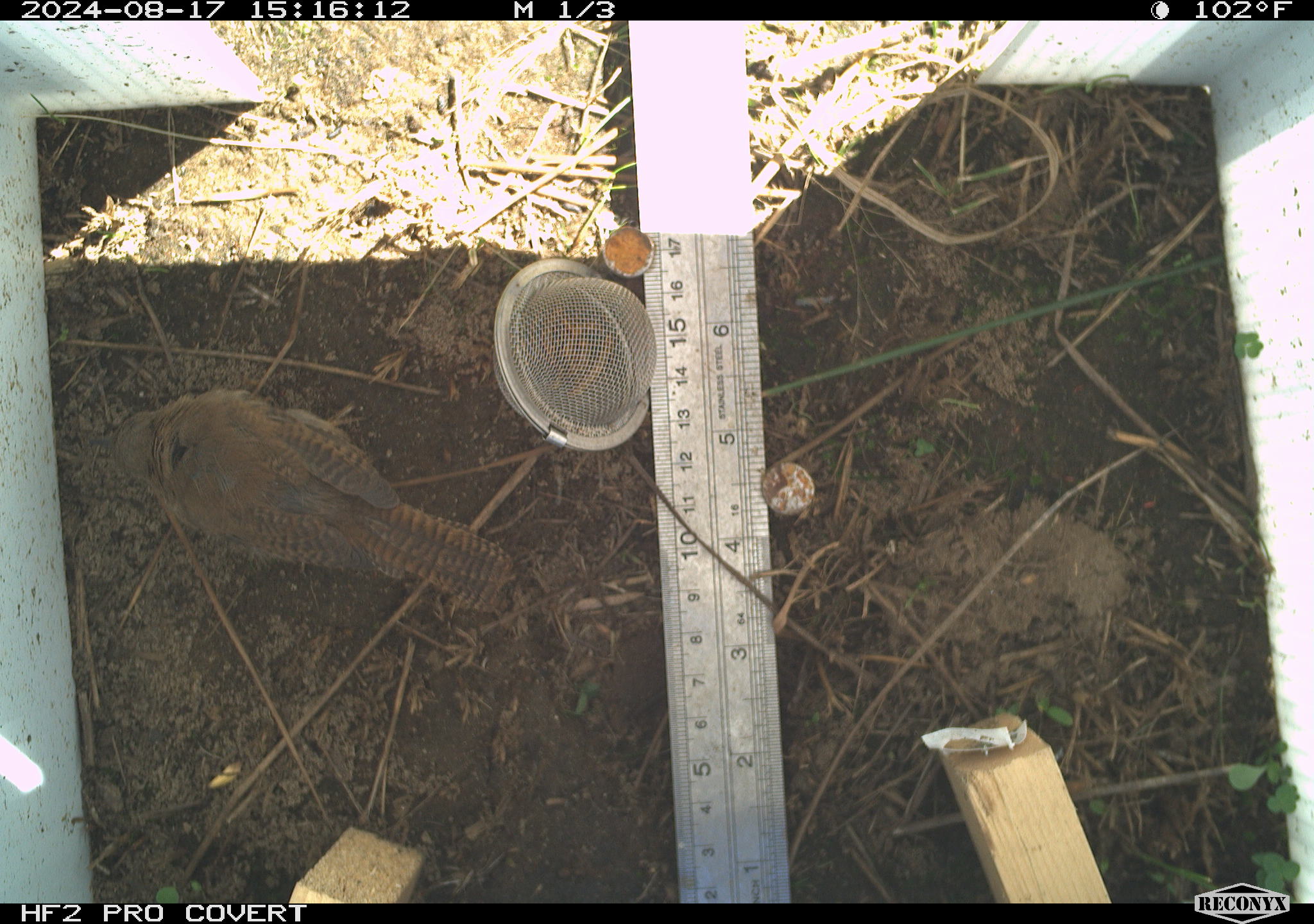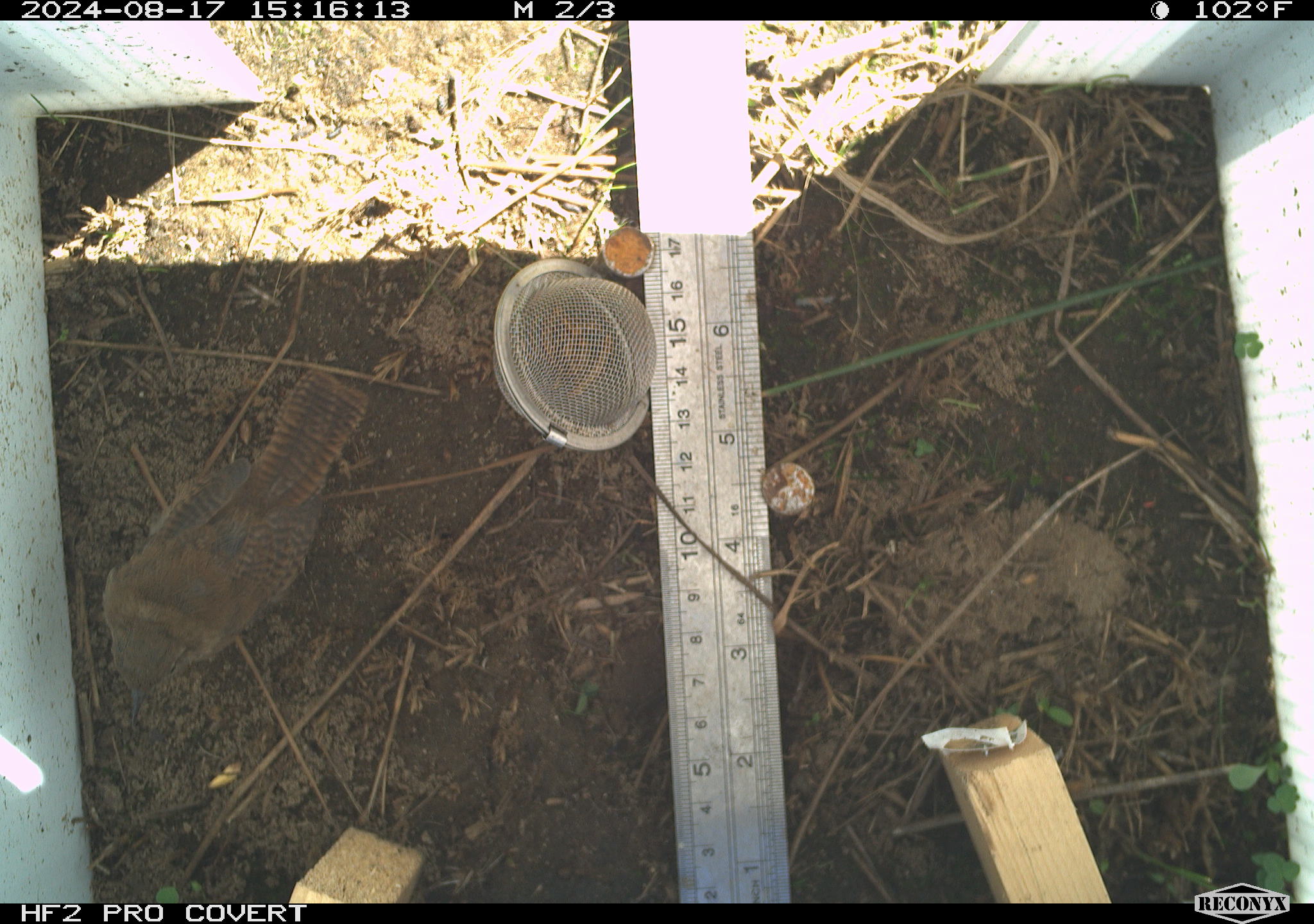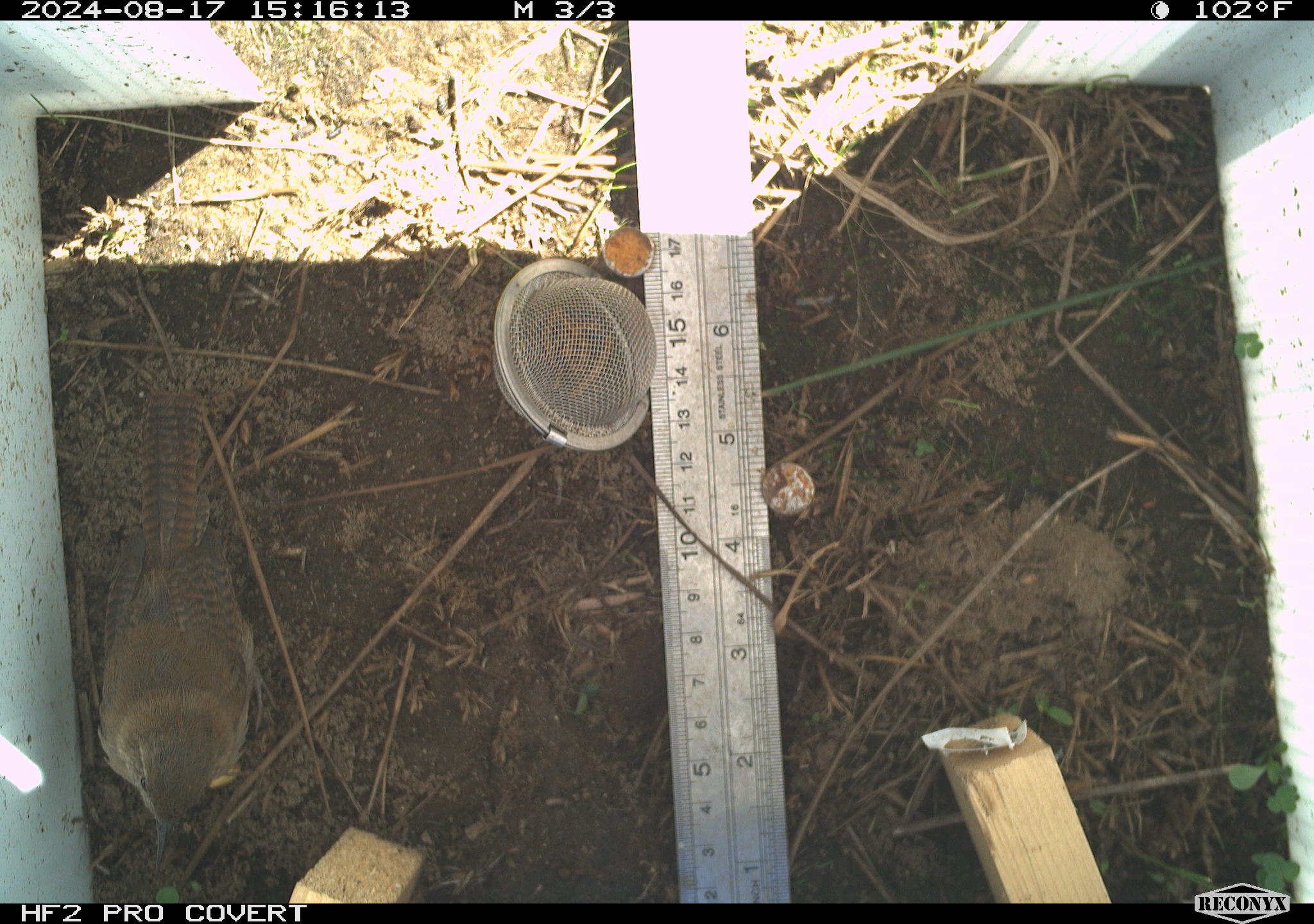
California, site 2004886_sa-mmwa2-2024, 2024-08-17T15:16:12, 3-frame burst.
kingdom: Animalia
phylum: Chordata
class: Aves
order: Passeriformes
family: Troglodytidae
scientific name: Troglodytidae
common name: wren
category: troglodytidae family